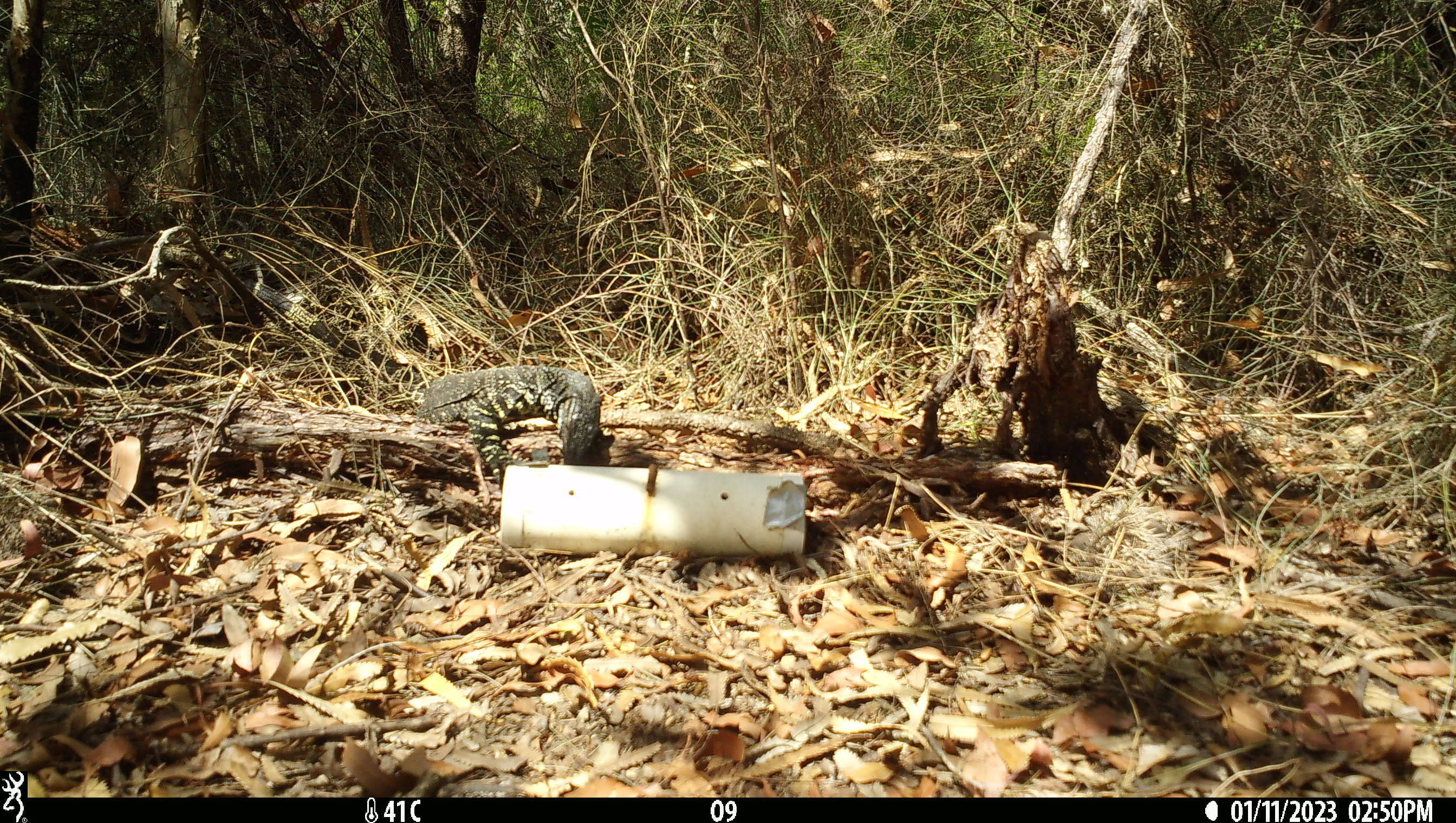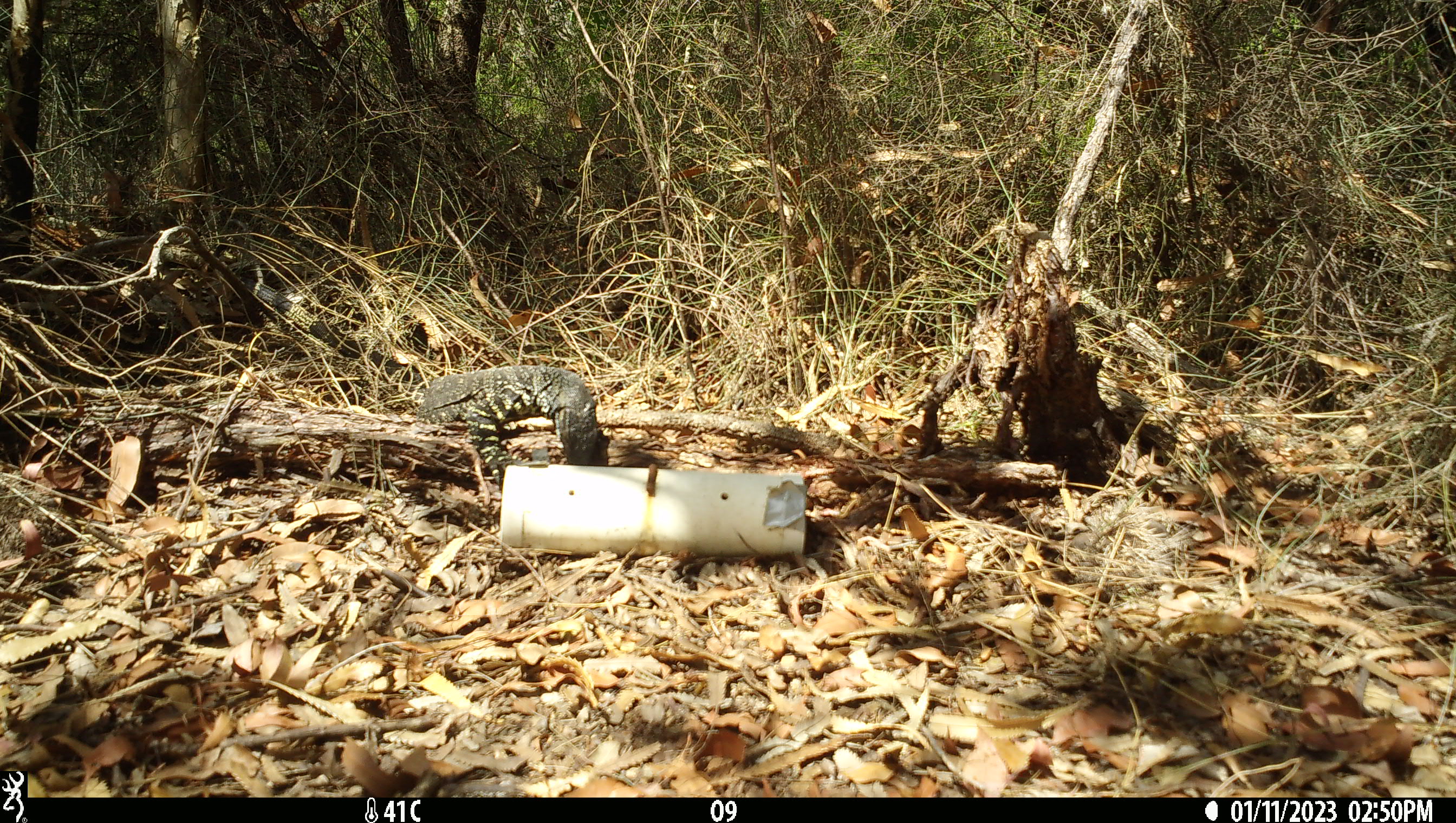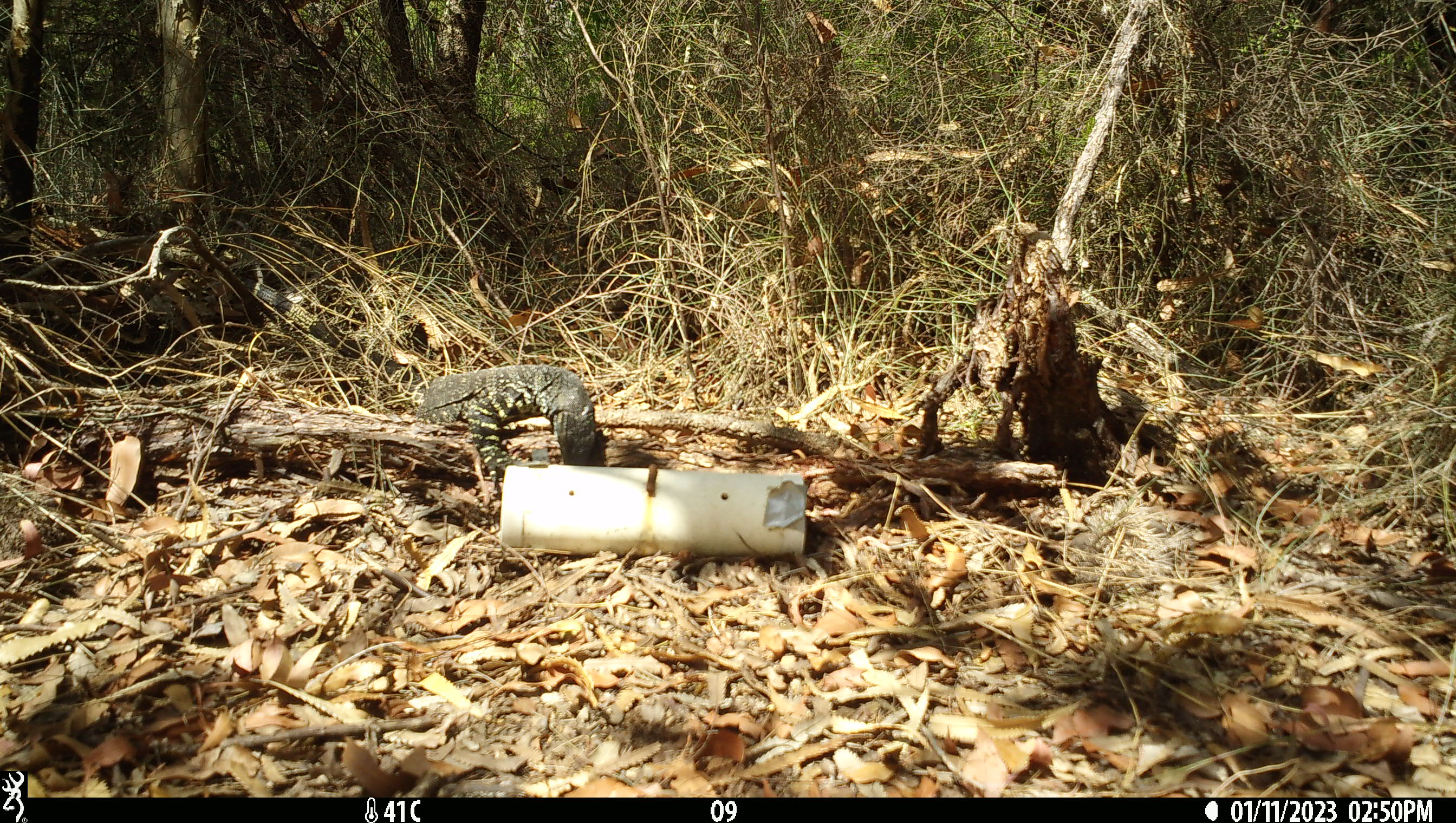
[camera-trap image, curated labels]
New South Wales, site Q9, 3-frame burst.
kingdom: Animalia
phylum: Chordata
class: Reptilia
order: Squamata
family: Varanidae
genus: Varanus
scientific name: Varanus varius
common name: lace monitor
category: goanna